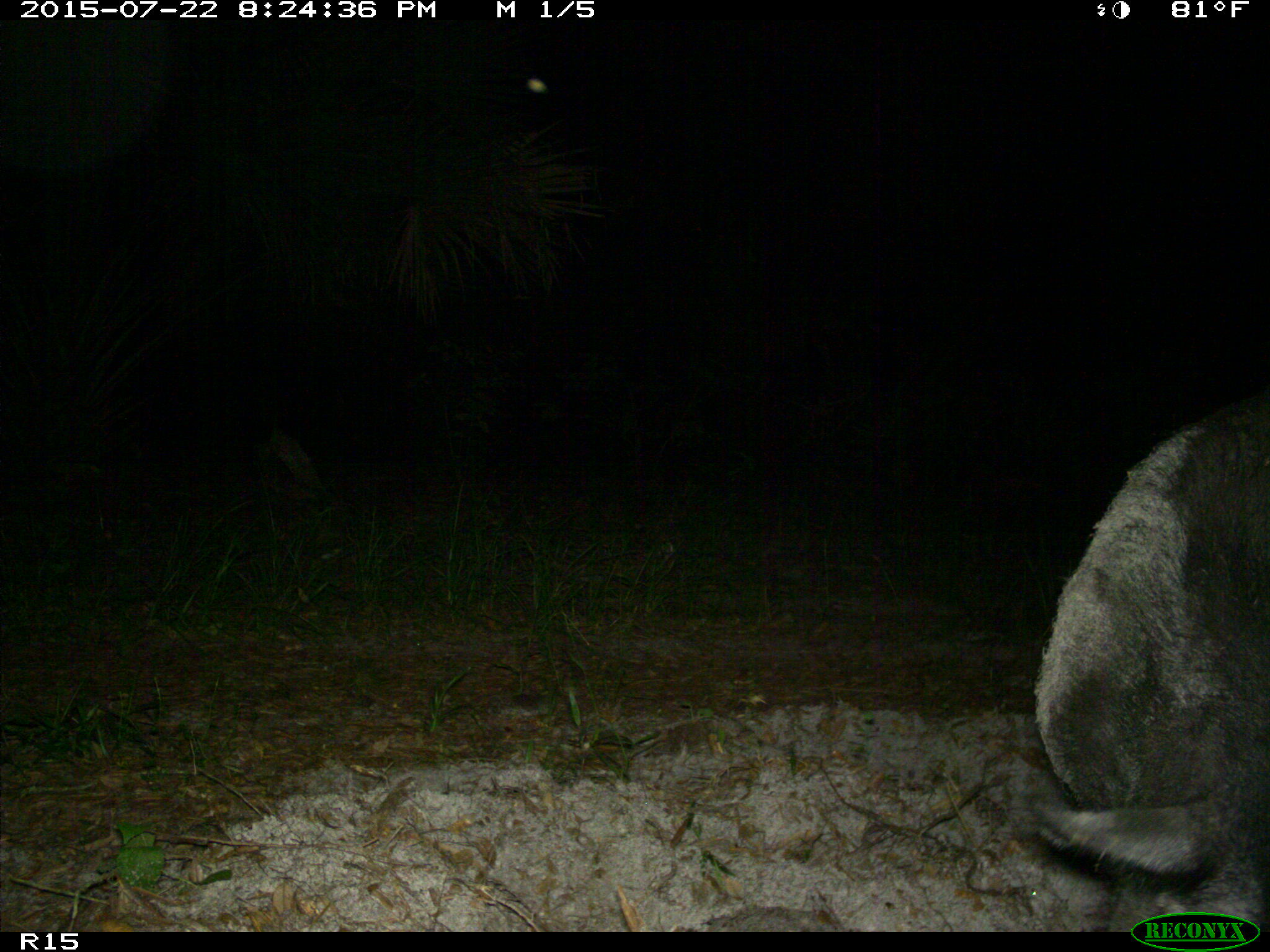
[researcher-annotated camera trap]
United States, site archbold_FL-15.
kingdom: Animalia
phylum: Chordata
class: Mammalia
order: Artiodactyla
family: Suidae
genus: Sus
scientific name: Sus scrofa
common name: wild boar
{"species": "Sus scrofa (wild boar)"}